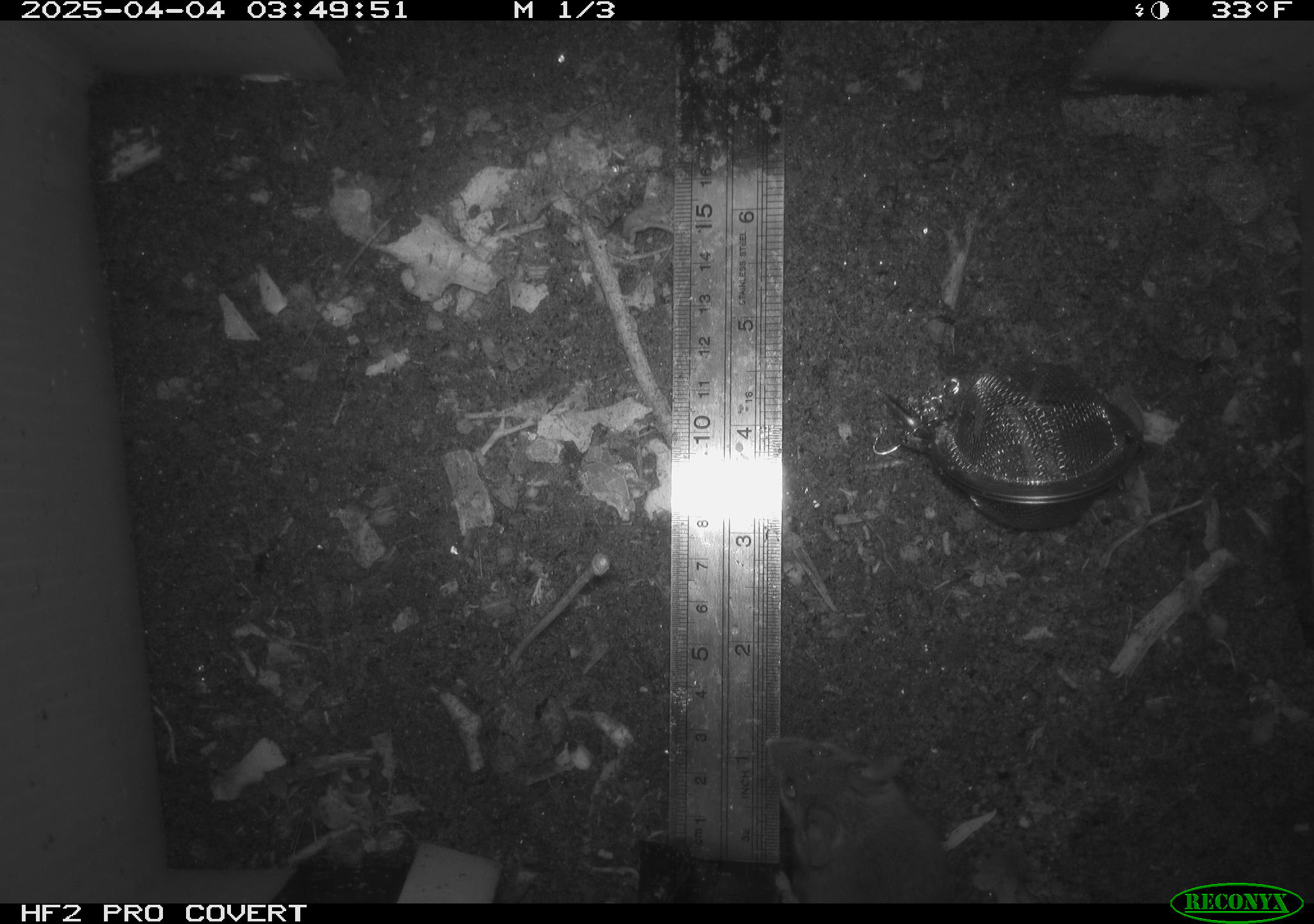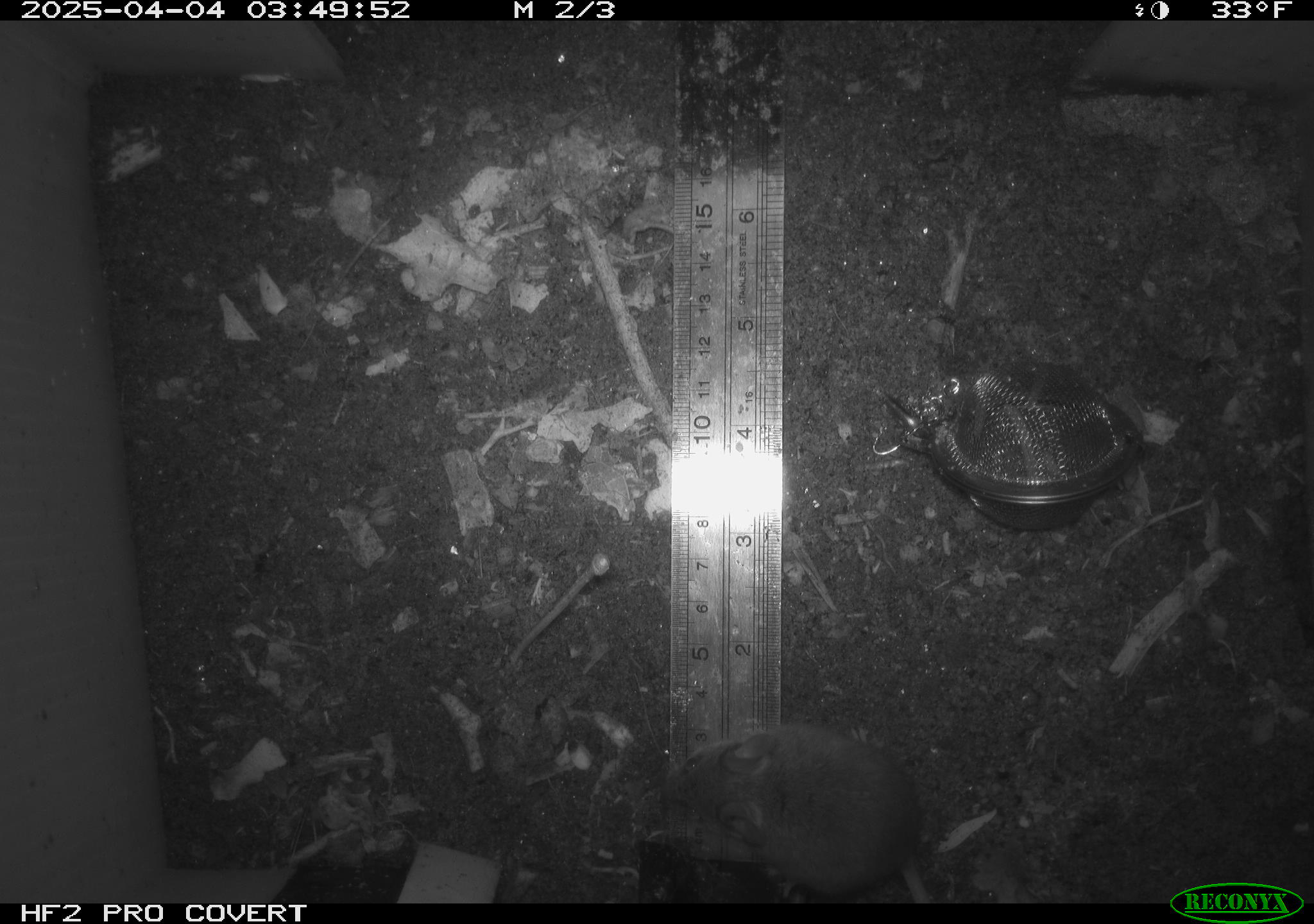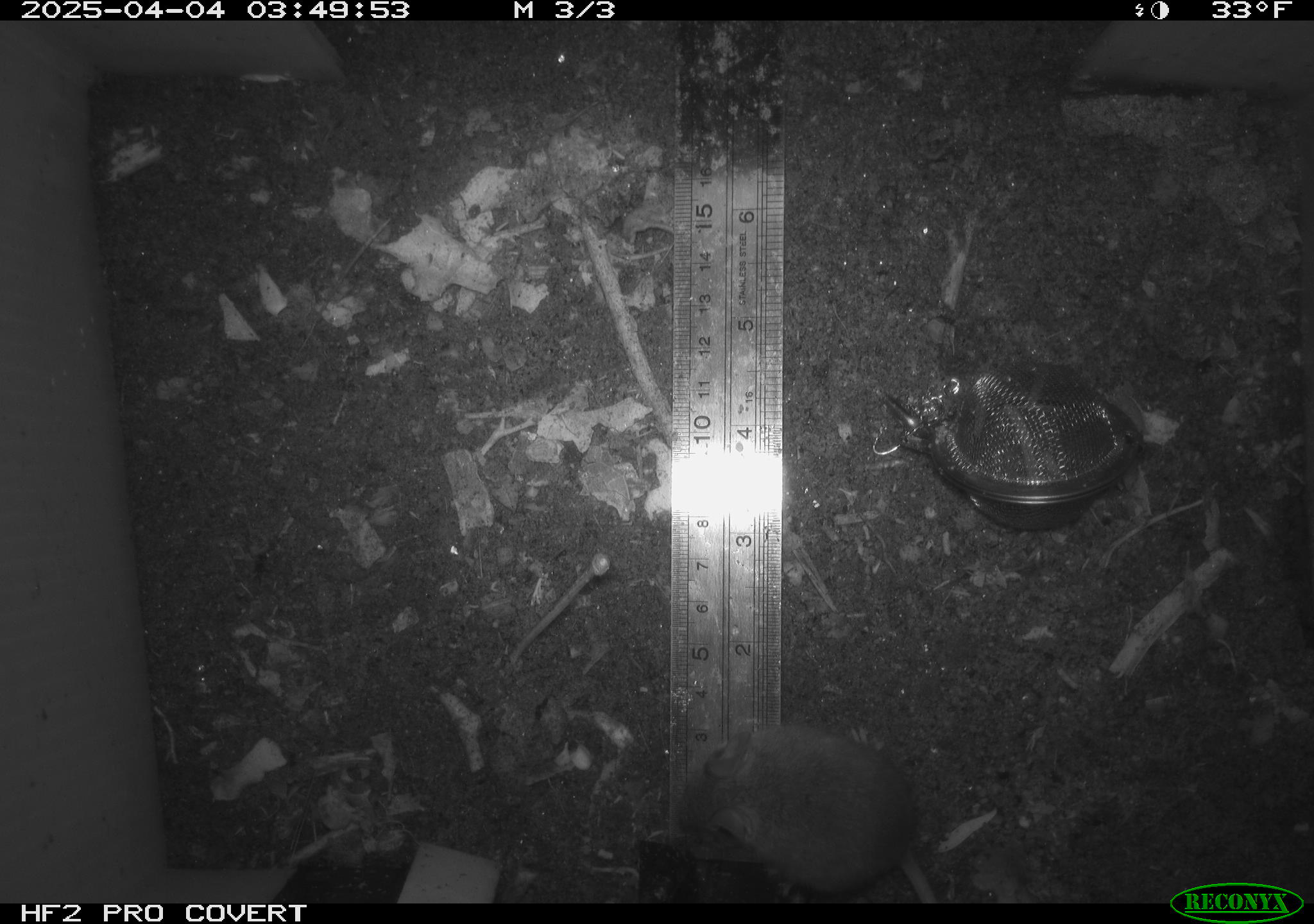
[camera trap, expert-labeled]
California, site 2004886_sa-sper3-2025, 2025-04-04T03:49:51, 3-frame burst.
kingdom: Animalia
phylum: Chordata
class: Mammalia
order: Rodentia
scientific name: Rodentia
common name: mouse species